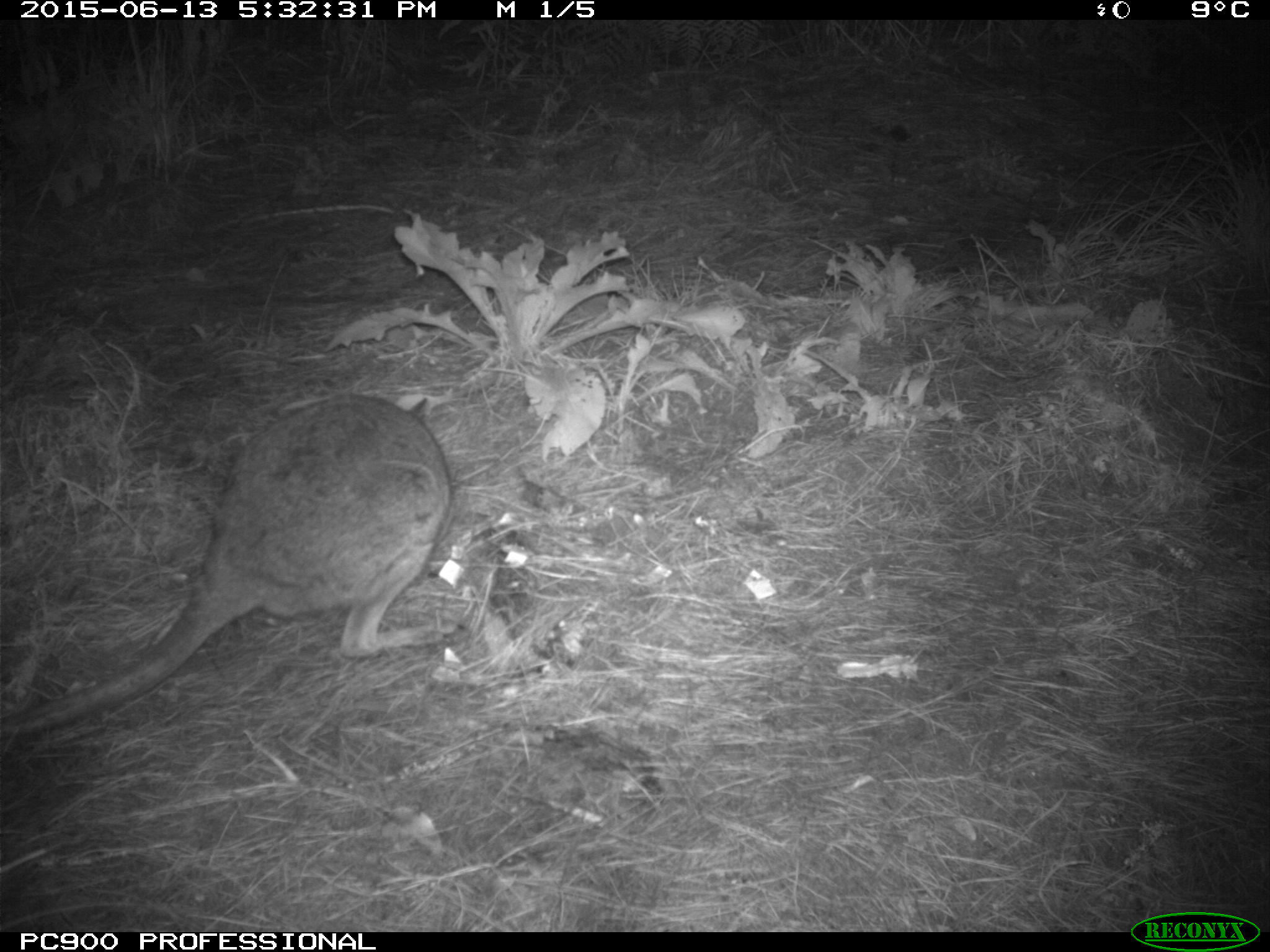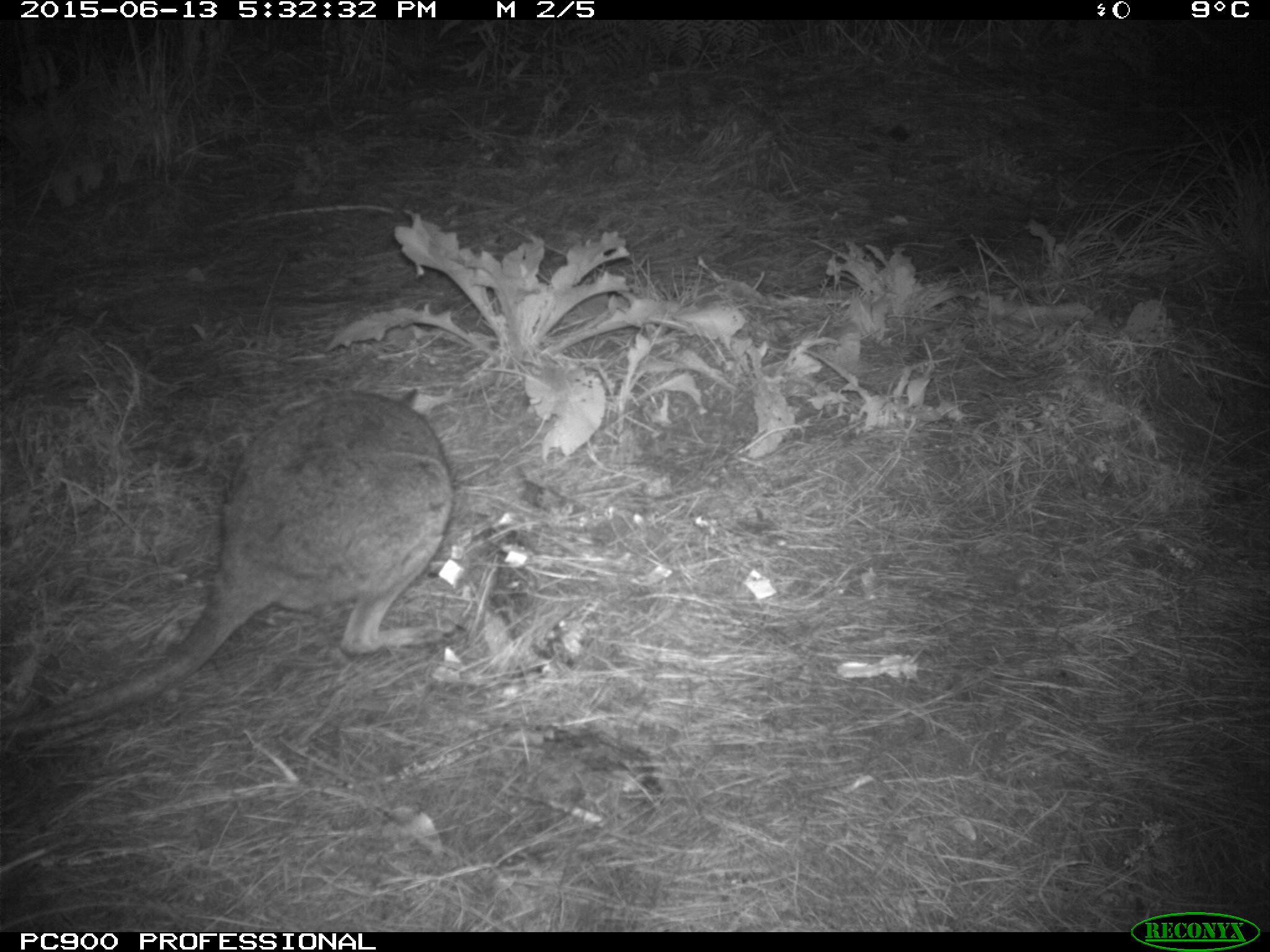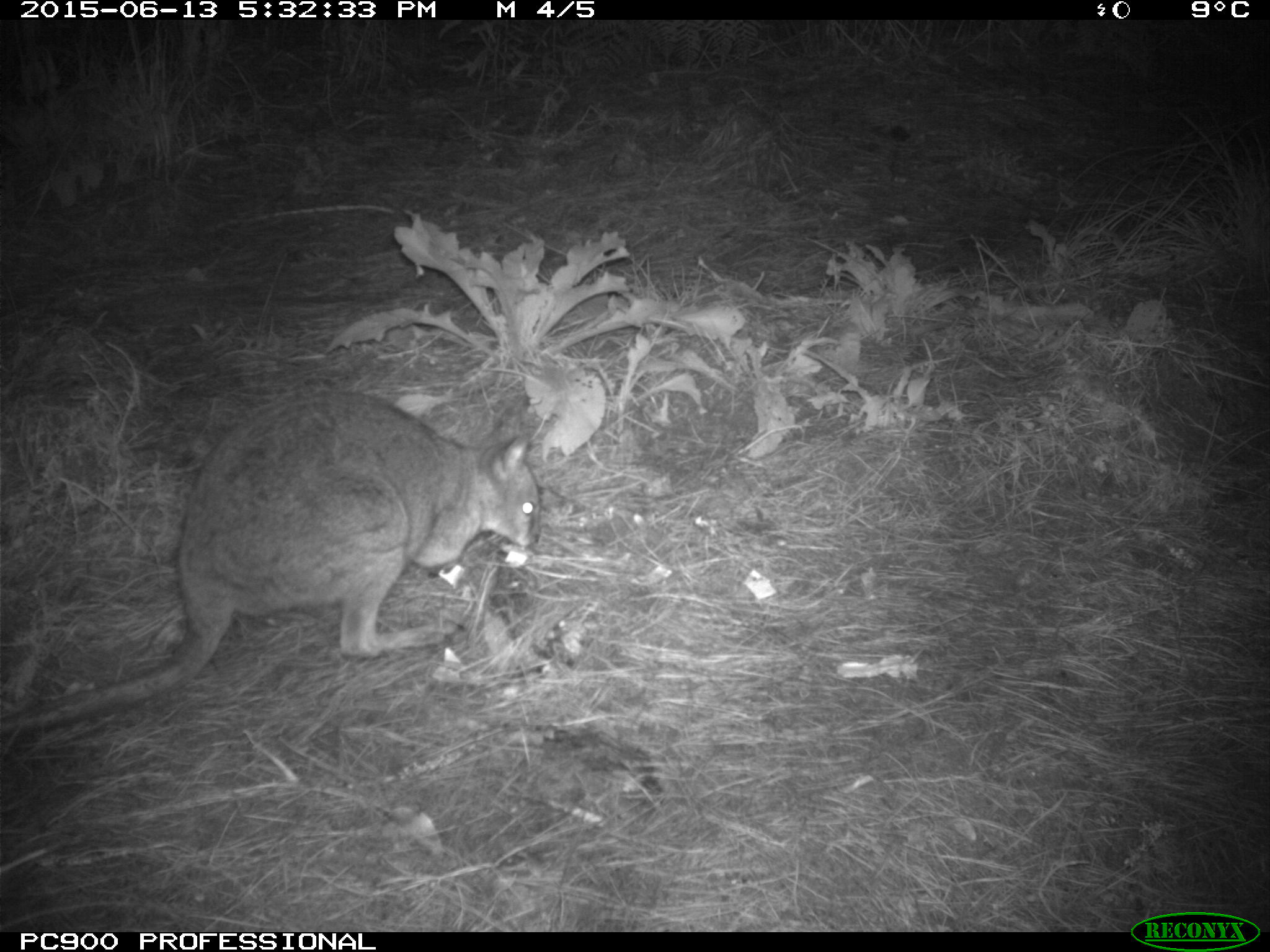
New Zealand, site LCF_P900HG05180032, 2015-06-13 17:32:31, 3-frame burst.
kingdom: Animalia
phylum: Chordata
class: Mammalia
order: Diprotodontia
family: Macropodidae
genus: Notamacropus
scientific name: Notamacropus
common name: wallaby